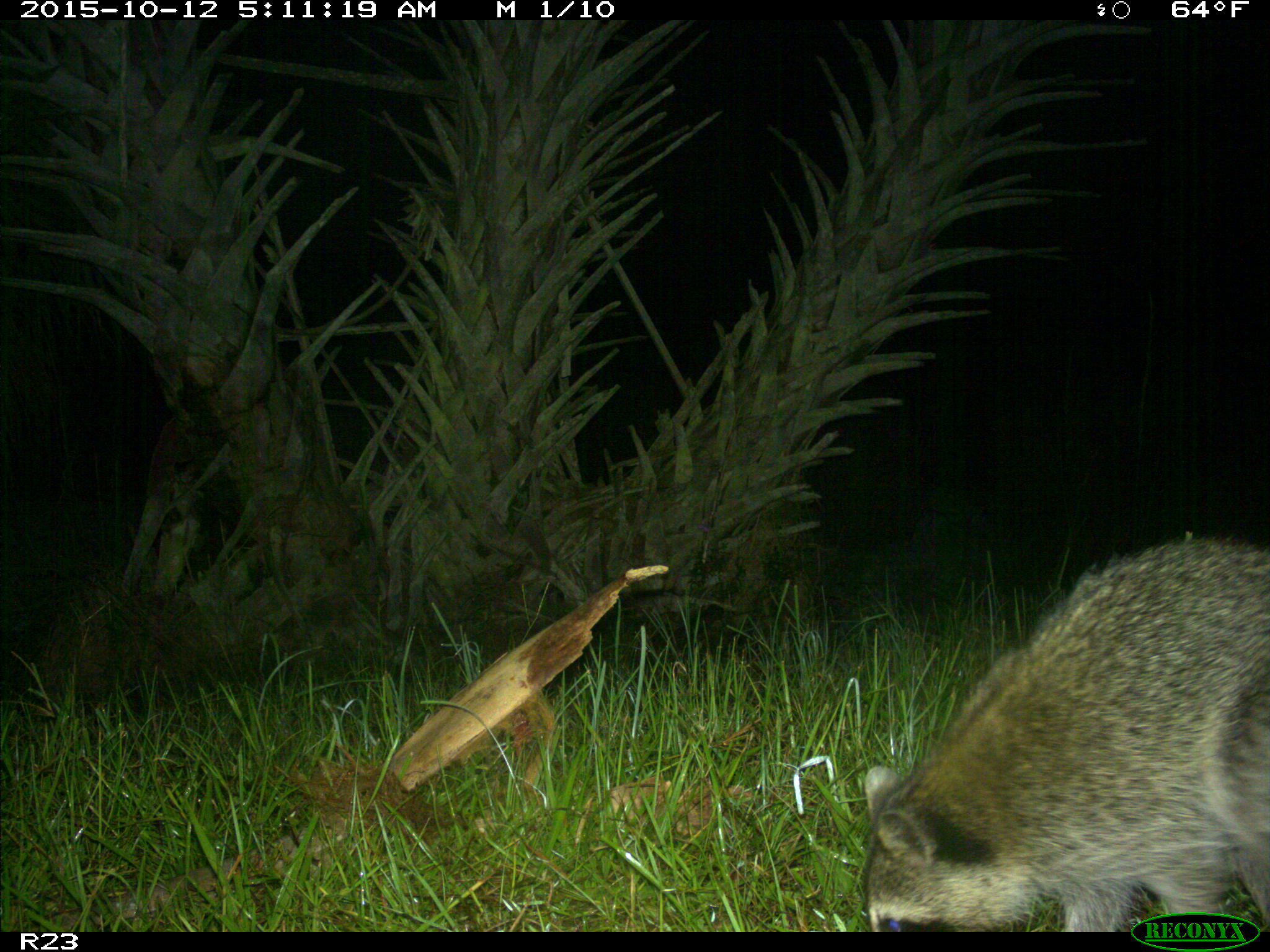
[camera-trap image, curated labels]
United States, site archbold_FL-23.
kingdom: Animalia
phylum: Chordata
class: Mammalia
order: Carnivora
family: Procyonidae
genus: Procyon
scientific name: Procyon lotor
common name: common raccoon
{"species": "Procyon lotor (common raccoon)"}